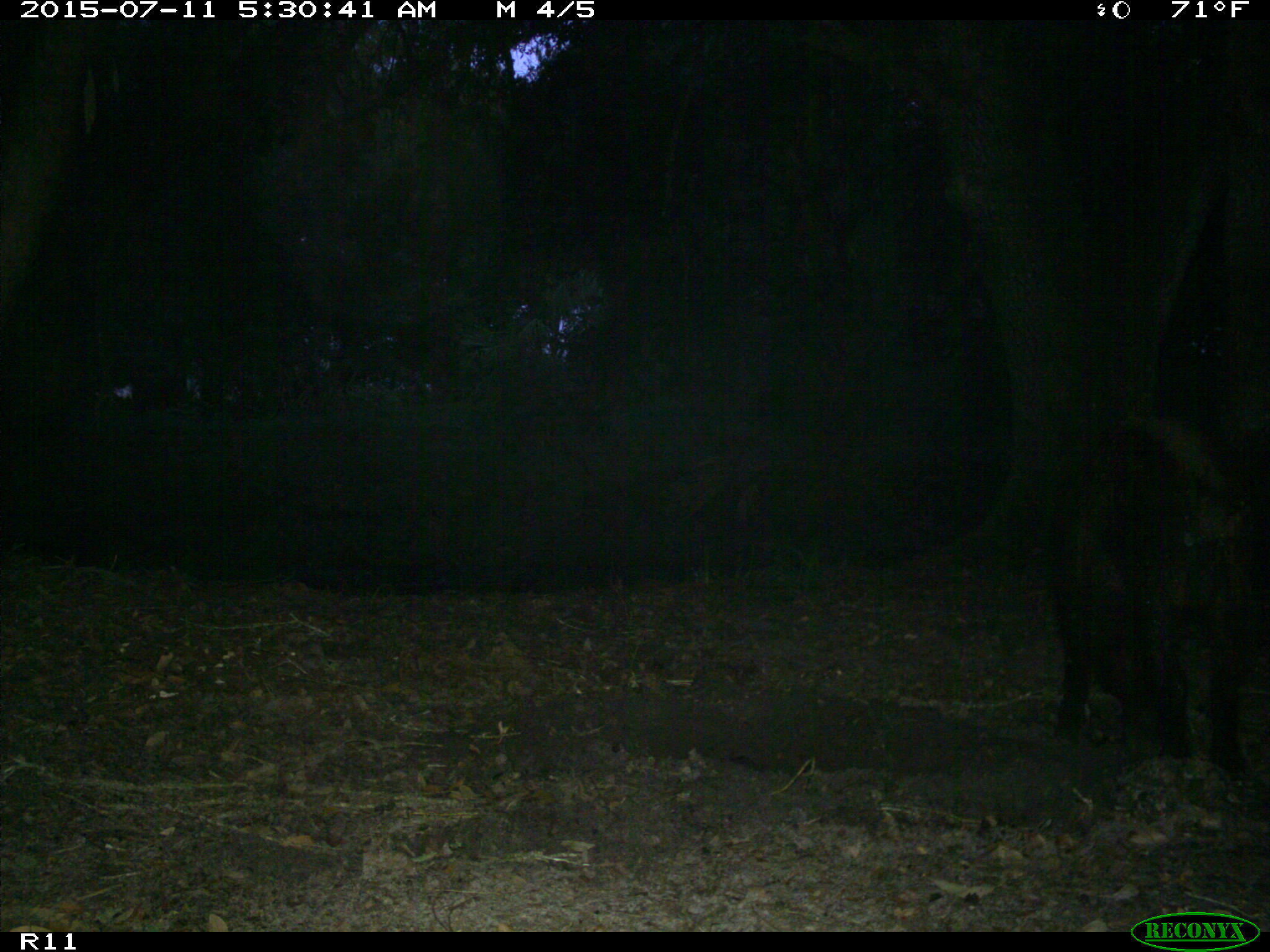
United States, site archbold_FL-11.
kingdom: Animalia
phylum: Chordata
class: Mammalia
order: Artiodactyla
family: Suidae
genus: Sus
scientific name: Sus scrofa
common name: wild boar